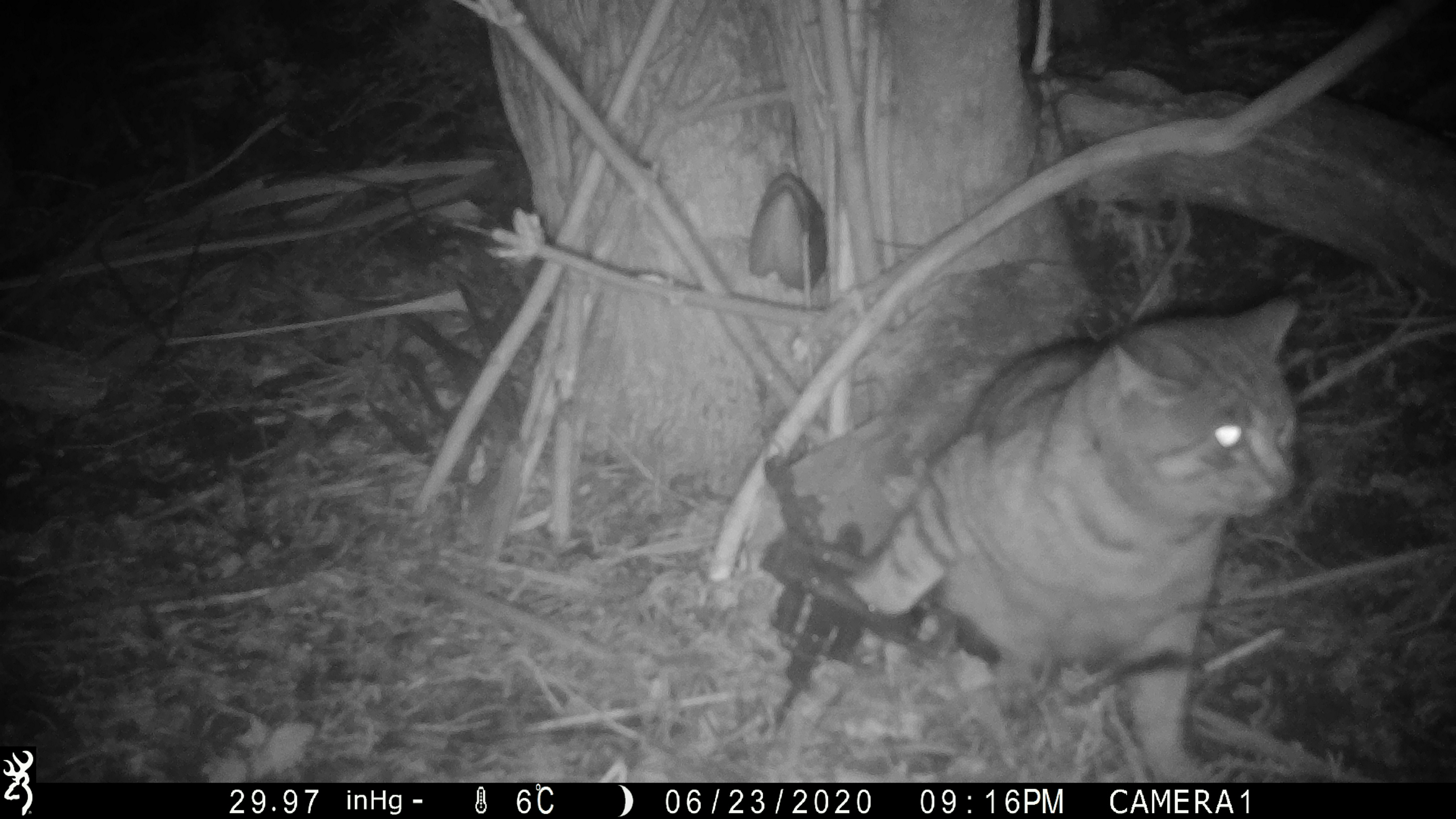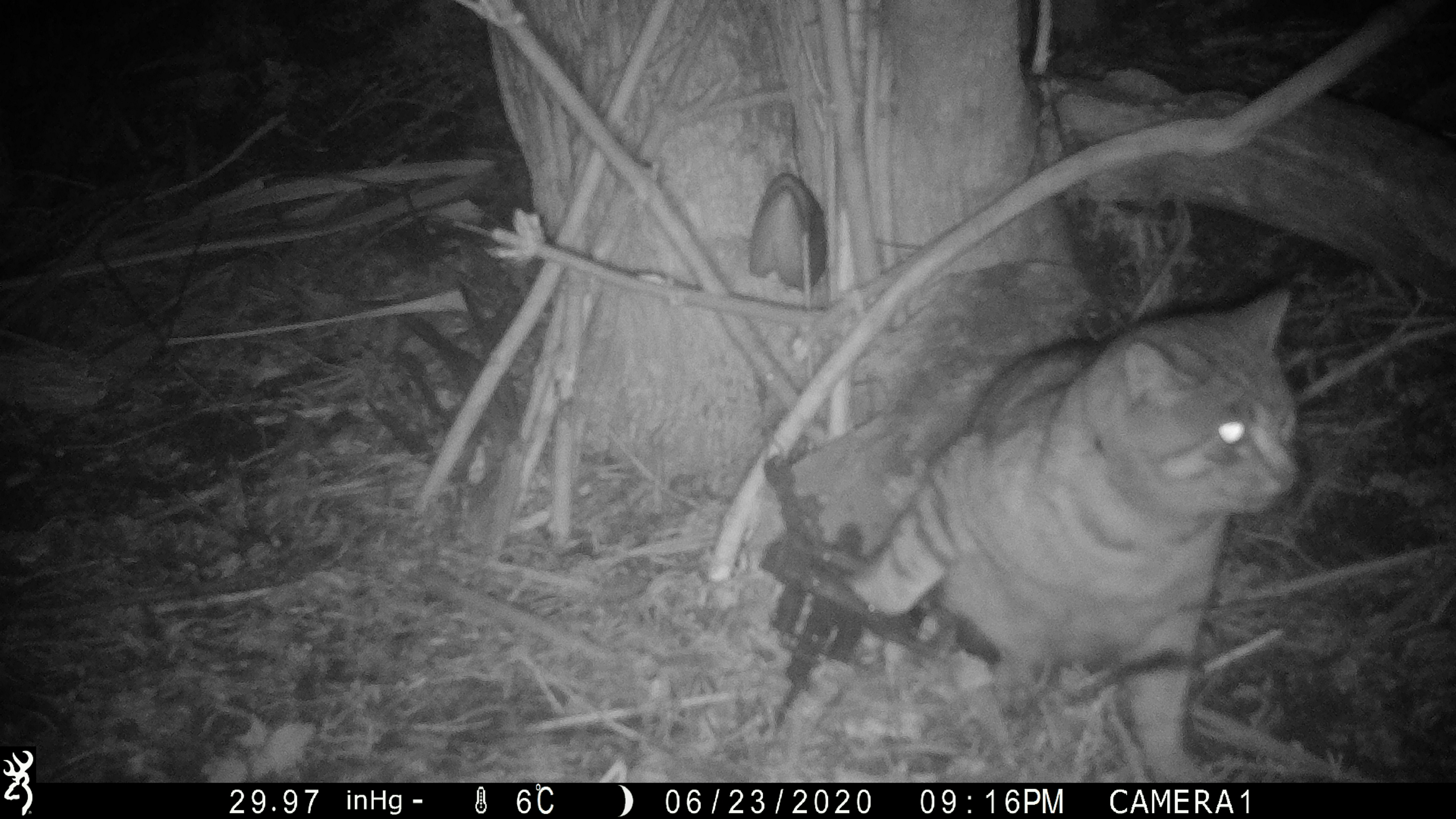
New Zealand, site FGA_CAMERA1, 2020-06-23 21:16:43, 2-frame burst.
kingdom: Animalia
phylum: Chordata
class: Mammalia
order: Carnivora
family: Felidae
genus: Felis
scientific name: Felis catus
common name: domestic cat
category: cat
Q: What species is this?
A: Cat (domestic cat) (Felis catus).